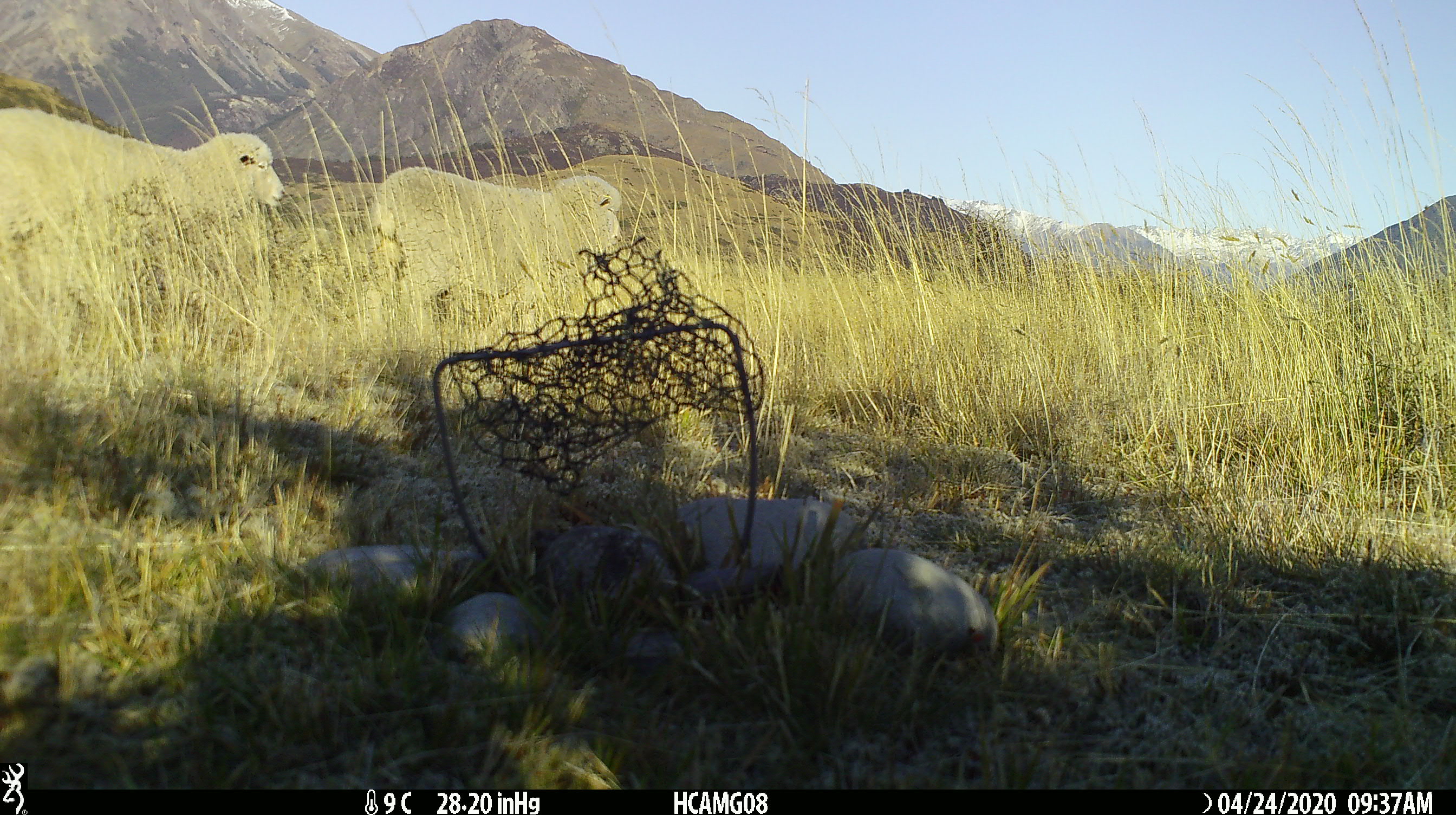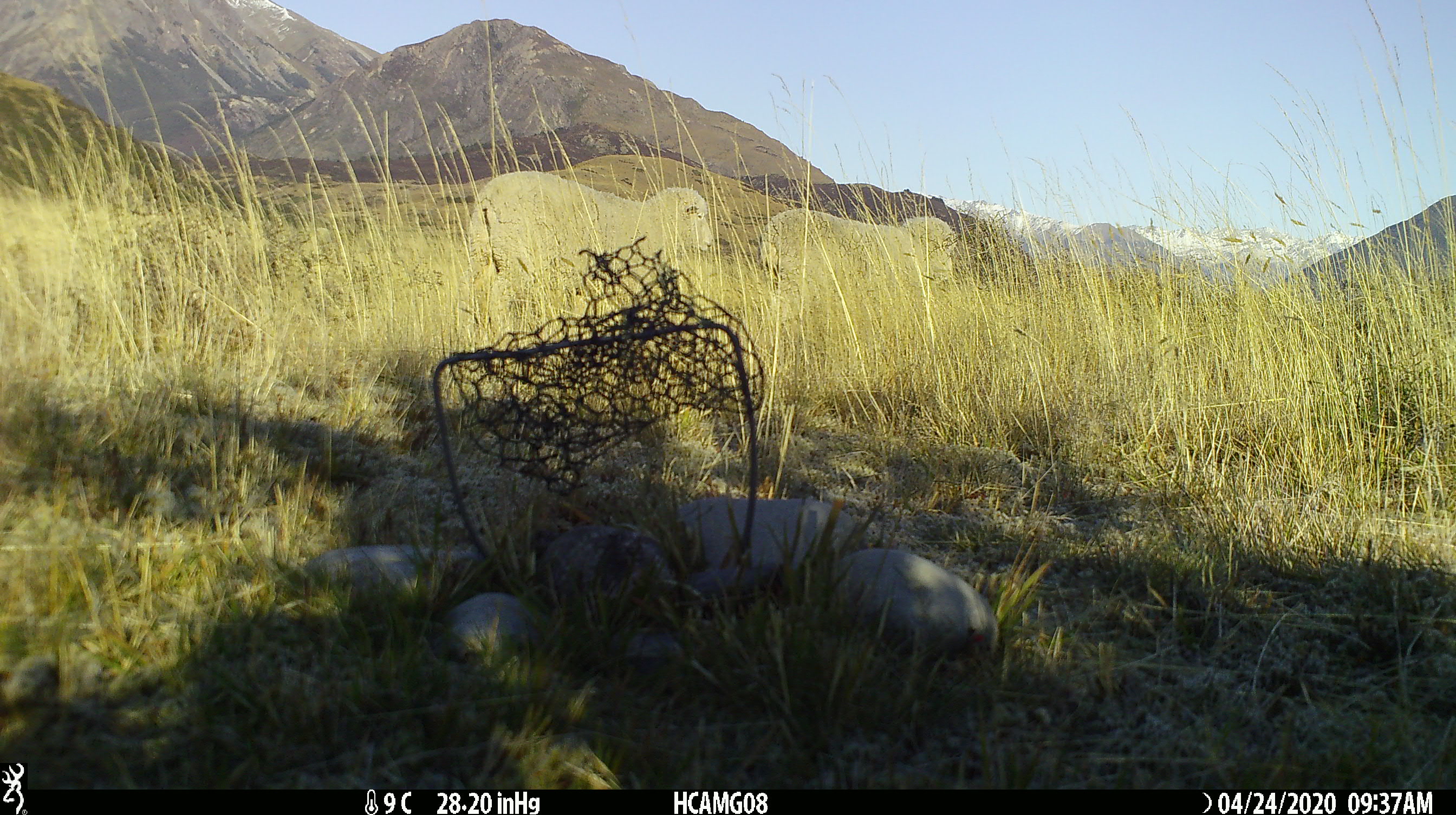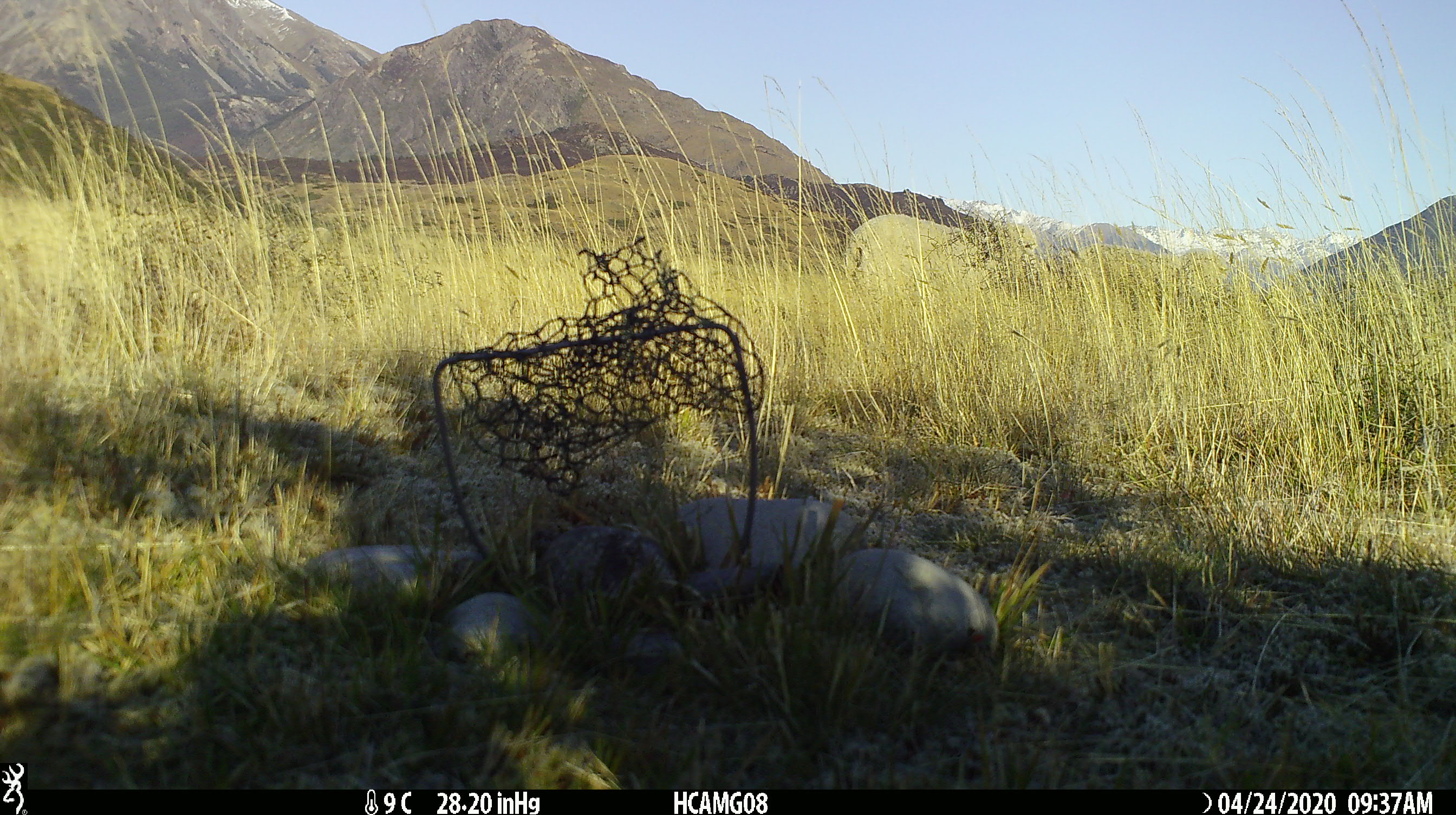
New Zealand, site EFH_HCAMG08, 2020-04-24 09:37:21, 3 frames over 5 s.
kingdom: Animalia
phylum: Chordata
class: Mammalia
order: Artiodactyla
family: Bovidae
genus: Ovis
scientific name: Ovis aries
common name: domestic sheep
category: sheep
Sheep (domestic sheep) (Ovis aries).